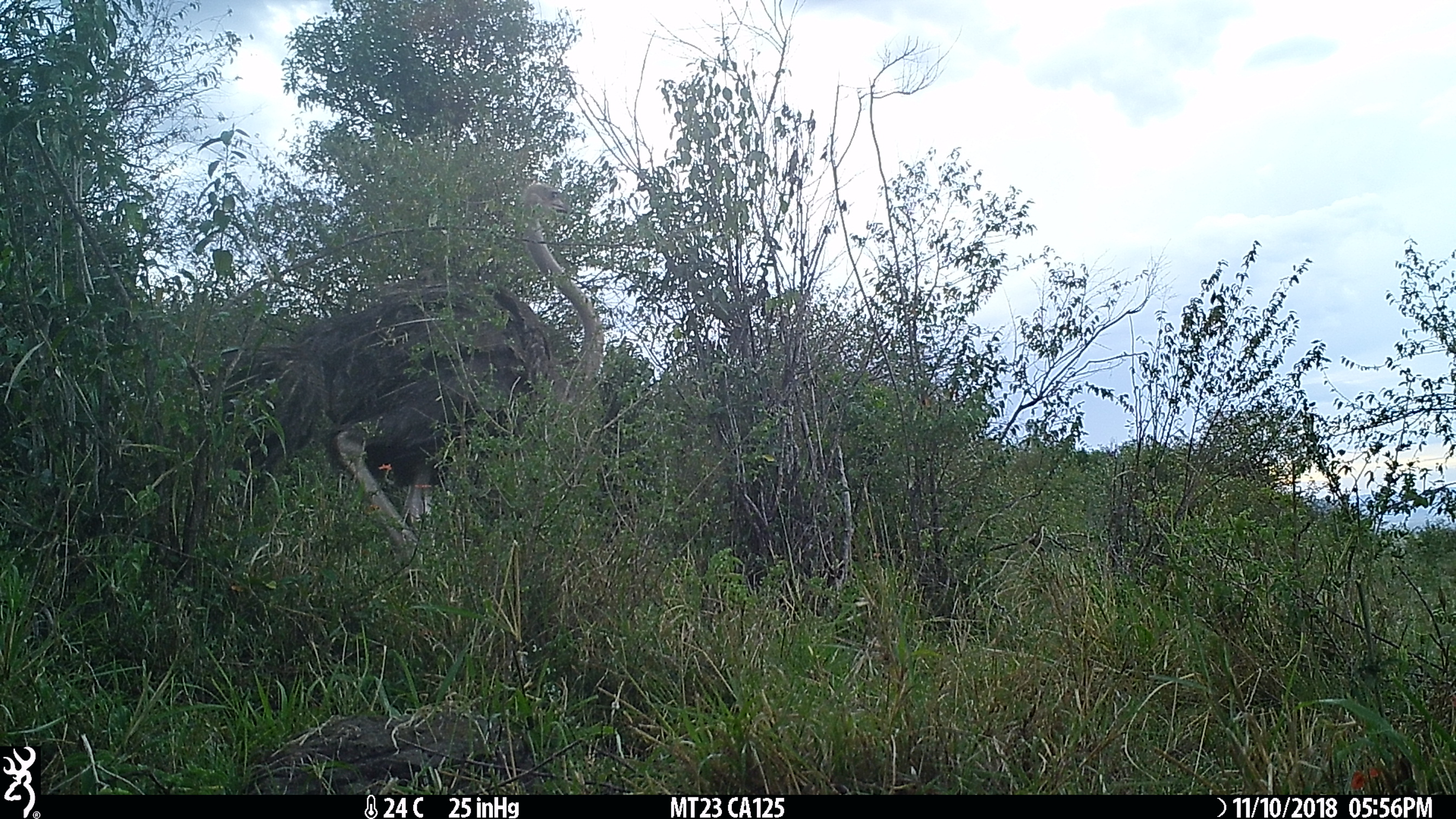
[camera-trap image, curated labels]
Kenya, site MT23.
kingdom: Animalia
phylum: Chordata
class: Aves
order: Struthioniformes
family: Struthionidae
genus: Struthio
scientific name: Struthio camelus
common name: ostrich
Ostrich (Struthio camelus).